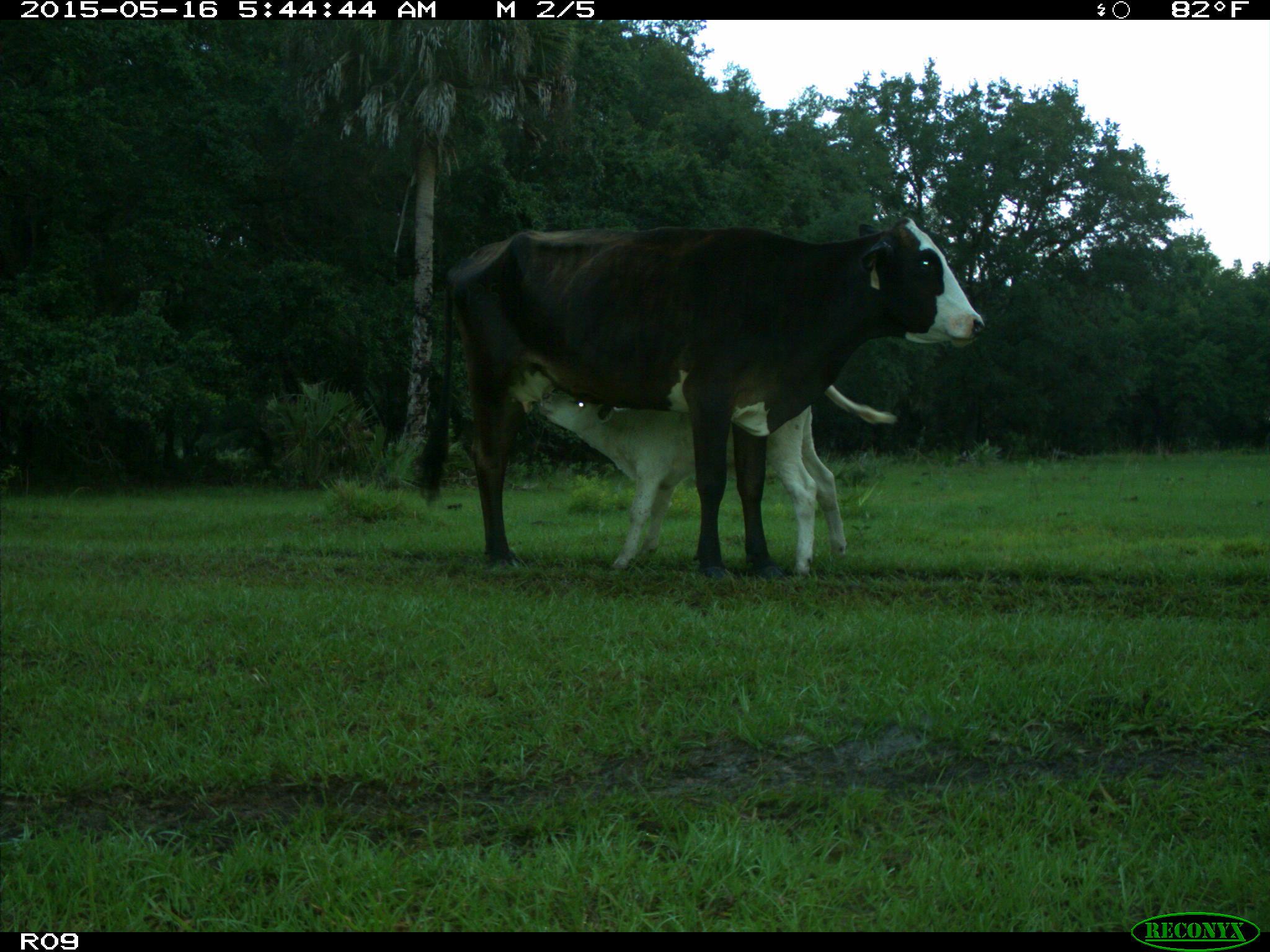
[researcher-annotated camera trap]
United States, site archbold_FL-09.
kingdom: Animalia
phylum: Chordata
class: Mammalia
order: Artiodactyla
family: Bovidae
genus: Bos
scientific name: Bos taurus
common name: domestic cow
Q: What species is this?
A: Bos taurus (domestic cow).